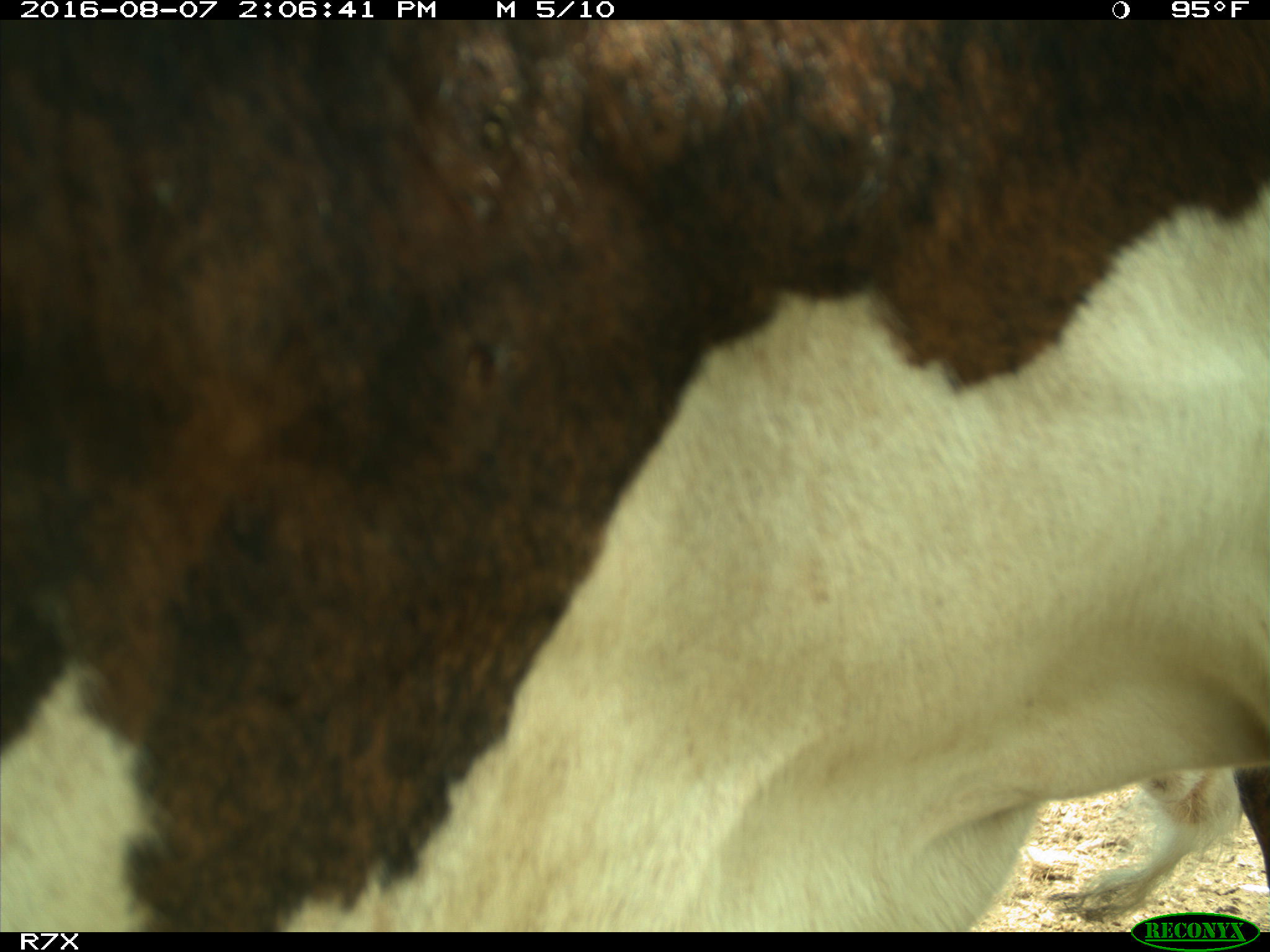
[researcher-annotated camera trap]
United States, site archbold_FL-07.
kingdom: Animalia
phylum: Chordata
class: Mammalia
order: Artiodactyla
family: Bovidae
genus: Bos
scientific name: Bos taurus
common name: domestic cow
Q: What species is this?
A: Bos taurus (domestic cow).